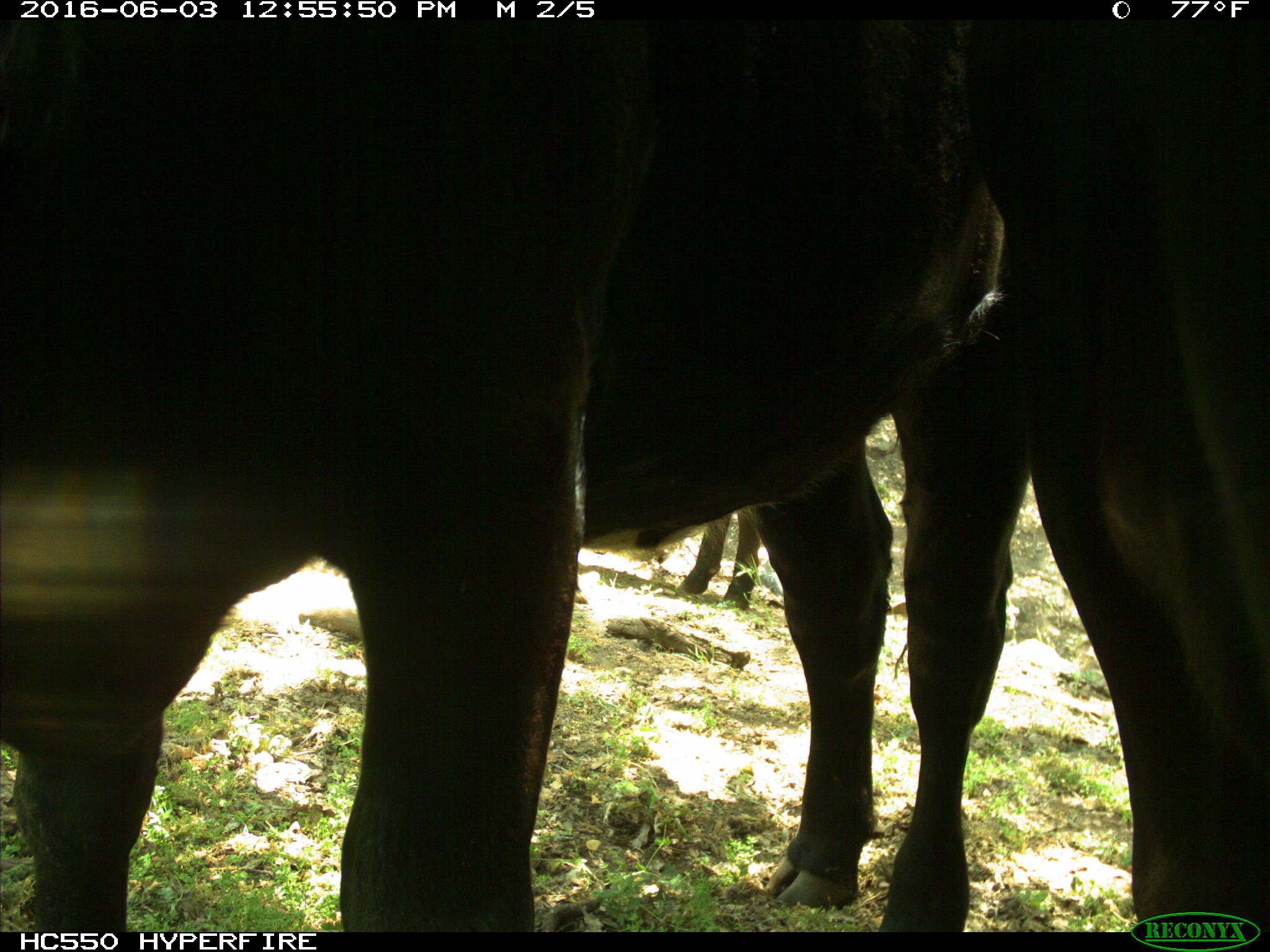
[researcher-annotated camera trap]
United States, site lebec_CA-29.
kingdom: Animalia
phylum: Chordata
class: Mammalia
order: Artiodactyla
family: Bovidae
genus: Bos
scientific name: Bos taurus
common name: domestic cow